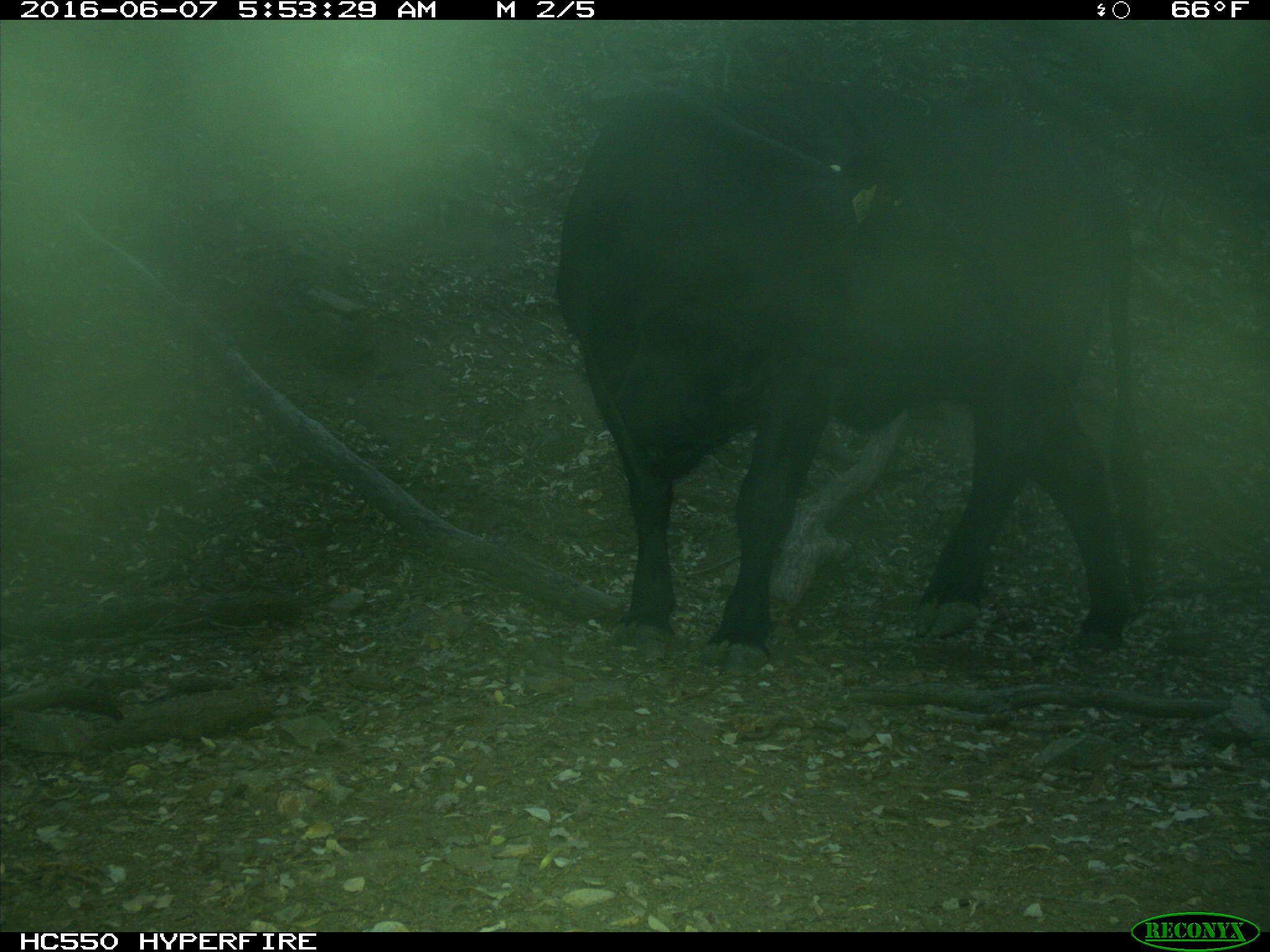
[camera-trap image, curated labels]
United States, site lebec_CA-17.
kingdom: Animalia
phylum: Chordata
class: Mammalia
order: Artiodactyla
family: Bovidae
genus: Bos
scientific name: Bos taurus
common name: domestic cow